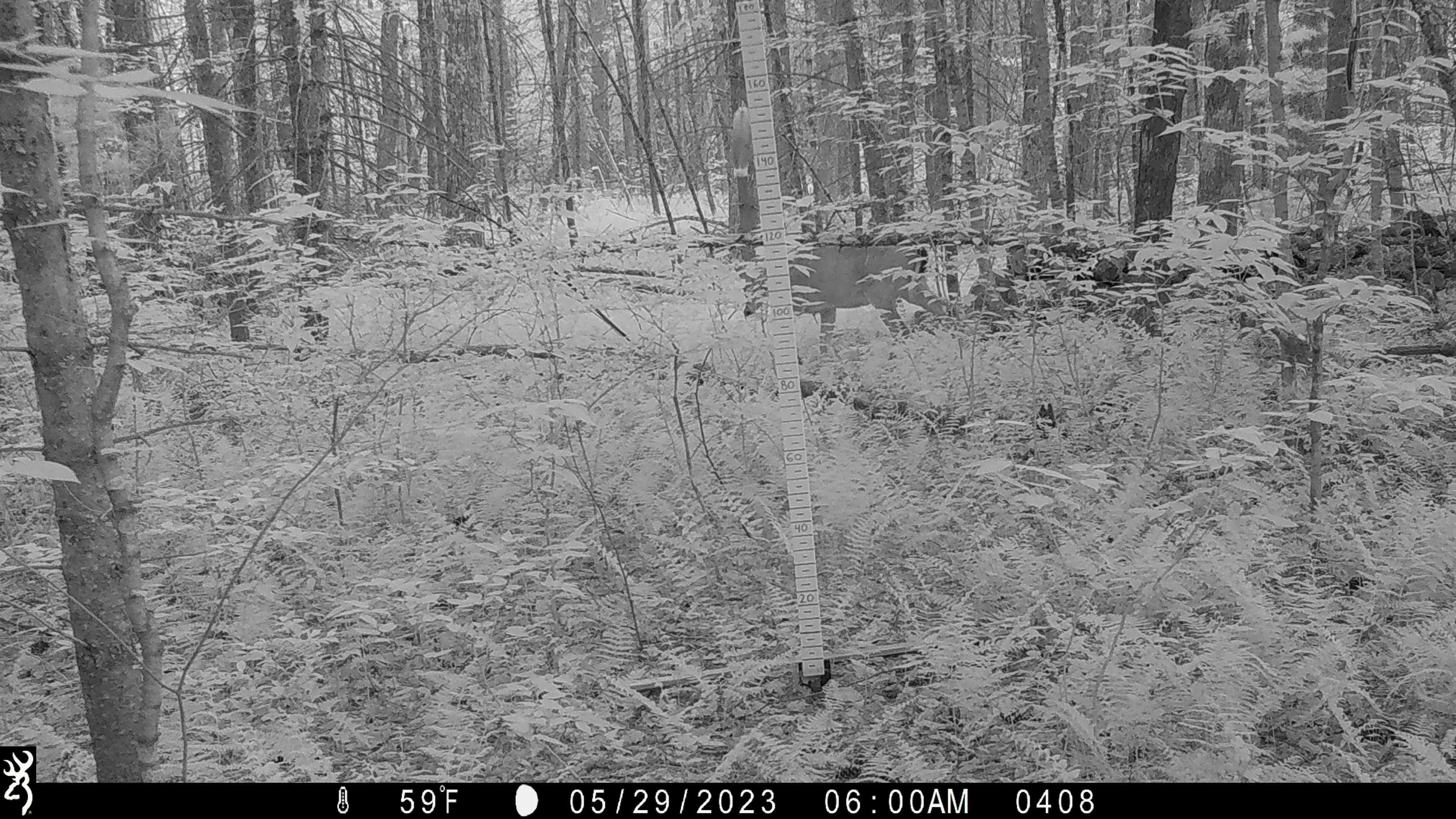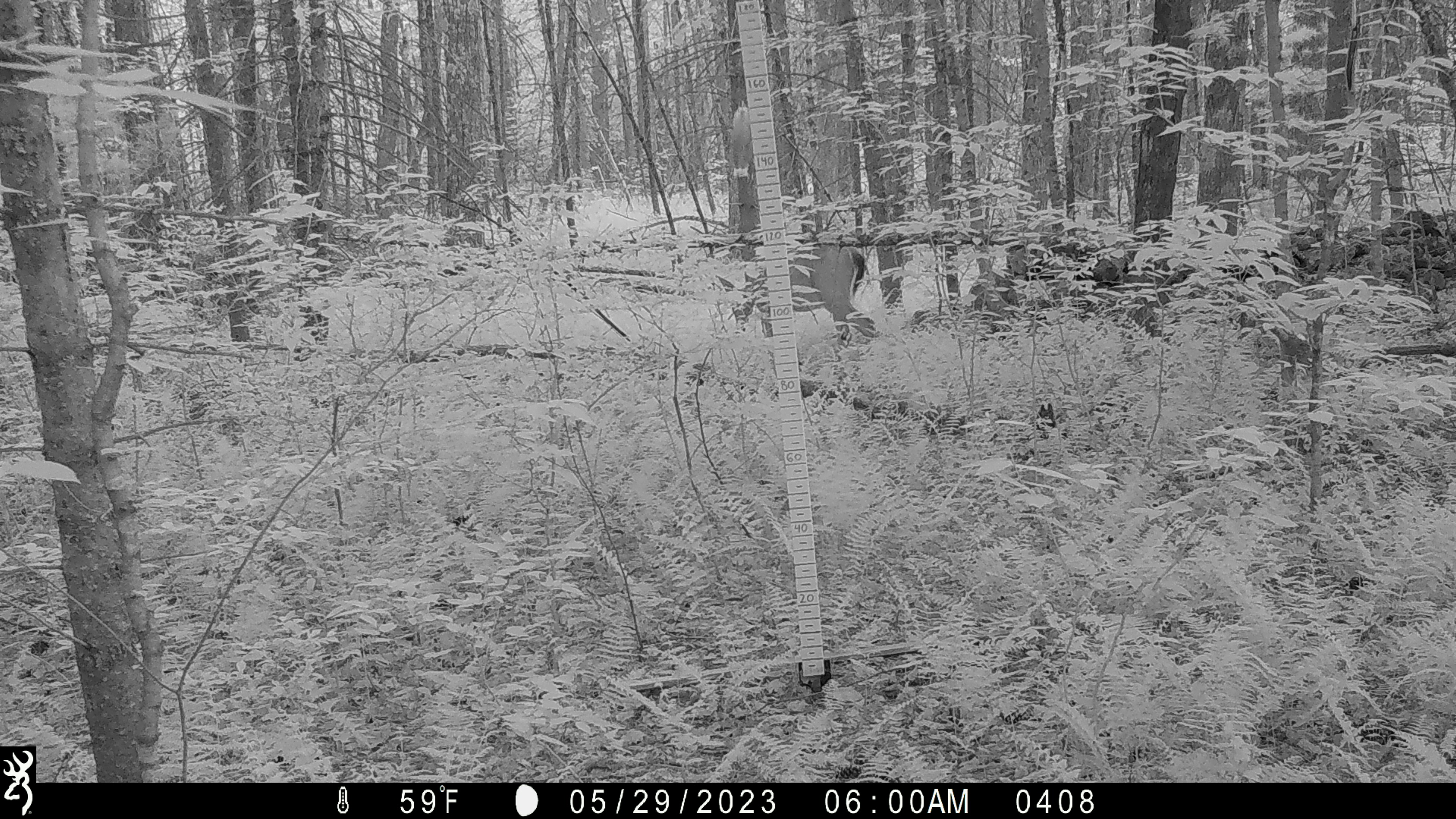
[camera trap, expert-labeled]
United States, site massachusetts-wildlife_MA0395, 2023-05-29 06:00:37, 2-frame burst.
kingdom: Animalia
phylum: Chordata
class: Mammalia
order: Artiodactyla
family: Cervidae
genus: Odocoileus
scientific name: Odocoileus virginianus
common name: white-tailed deer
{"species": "white-tailed deer (Odocoileus virginianus)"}